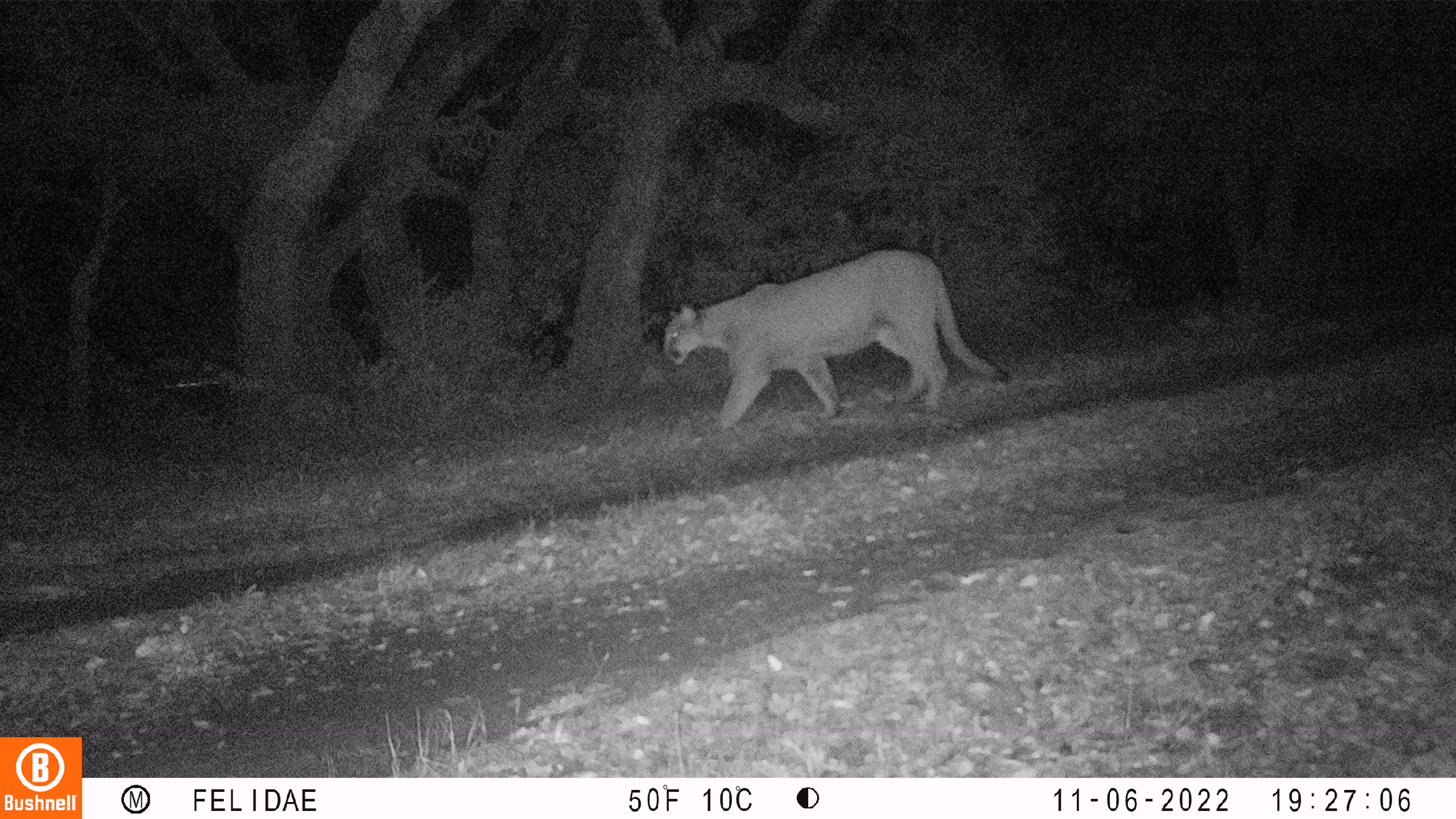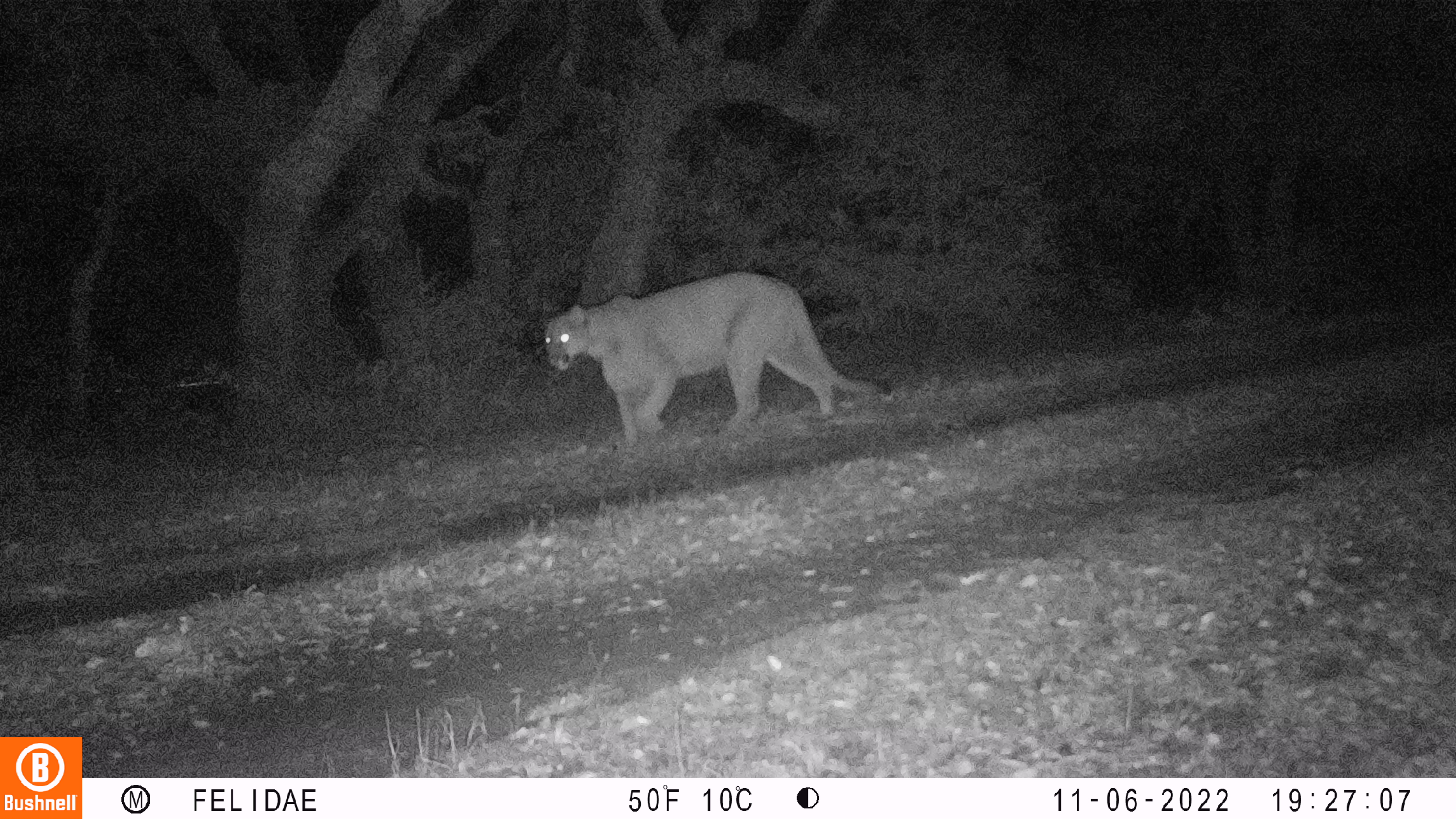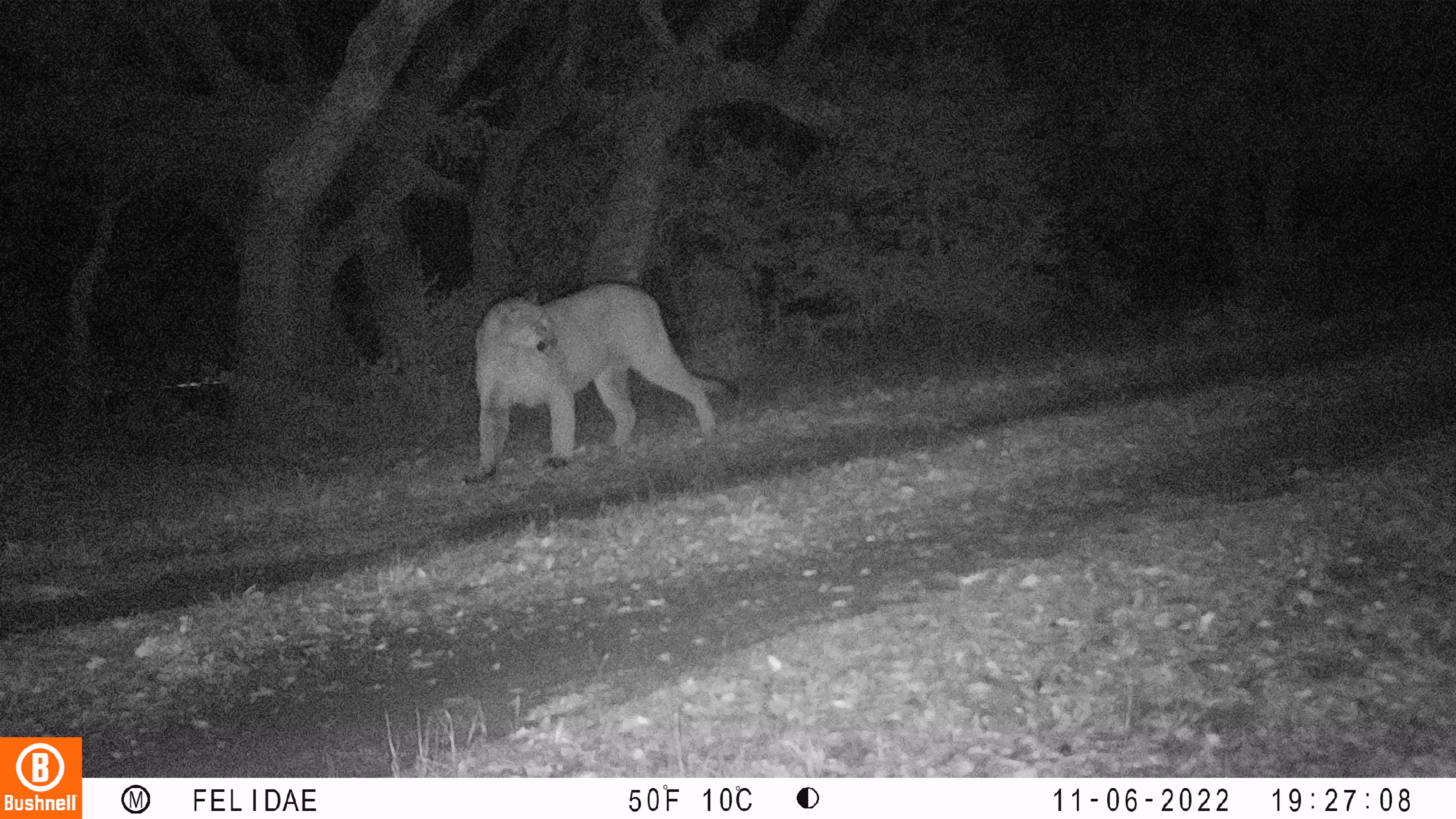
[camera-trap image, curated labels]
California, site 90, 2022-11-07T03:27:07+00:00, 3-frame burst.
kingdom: Animalia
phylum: Chordata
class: Mammalia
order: Carnivora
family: Felidae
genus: Puma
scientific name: Puma concolor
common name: puma